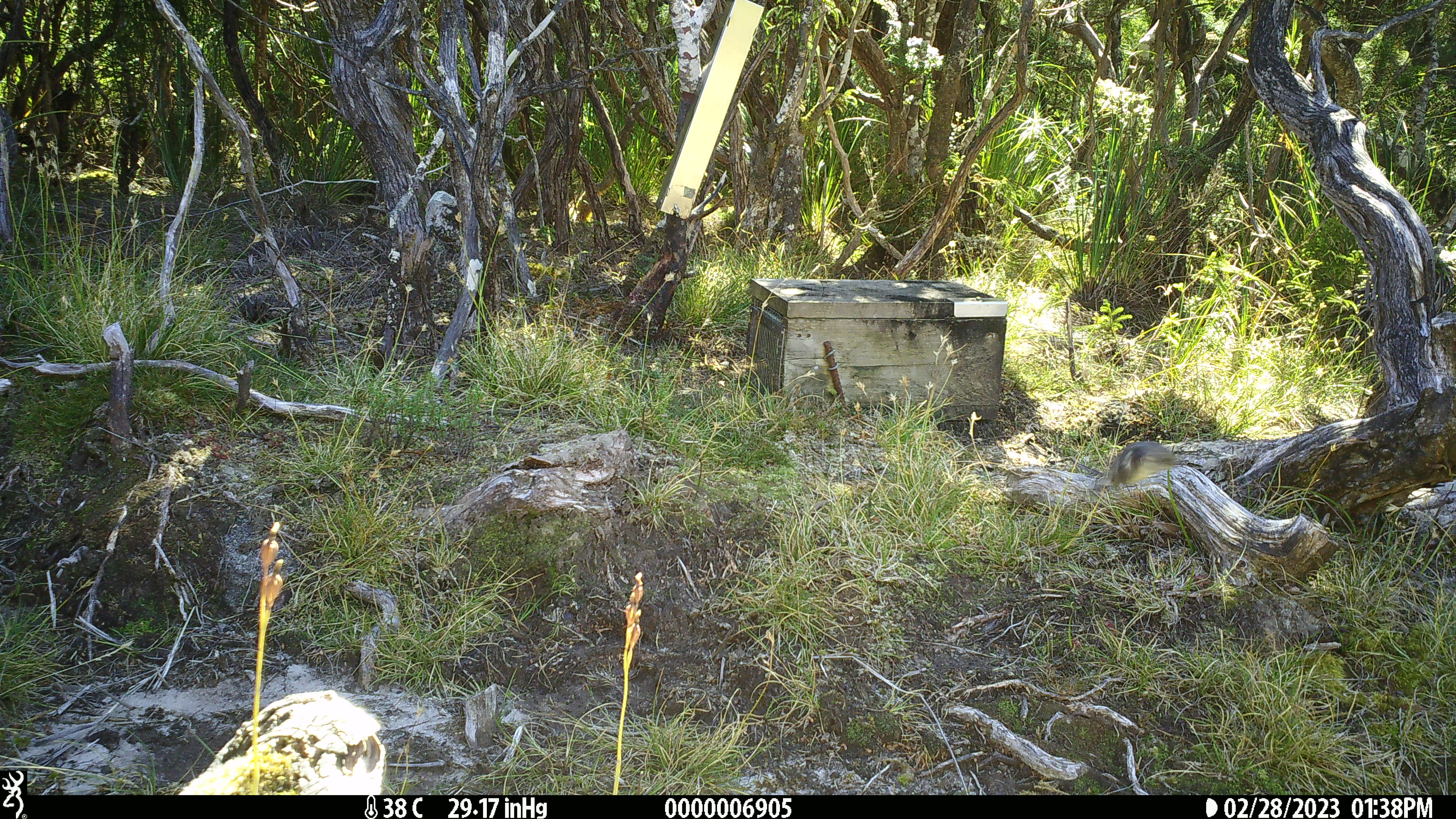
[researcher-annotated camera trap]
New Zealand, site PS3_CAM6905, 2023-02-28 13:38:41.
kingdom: Animalia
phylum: Chordata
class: Aves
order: Passeriformes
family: Petroicidae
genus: Petroica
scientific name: Petroica macrocephala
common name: tomtit